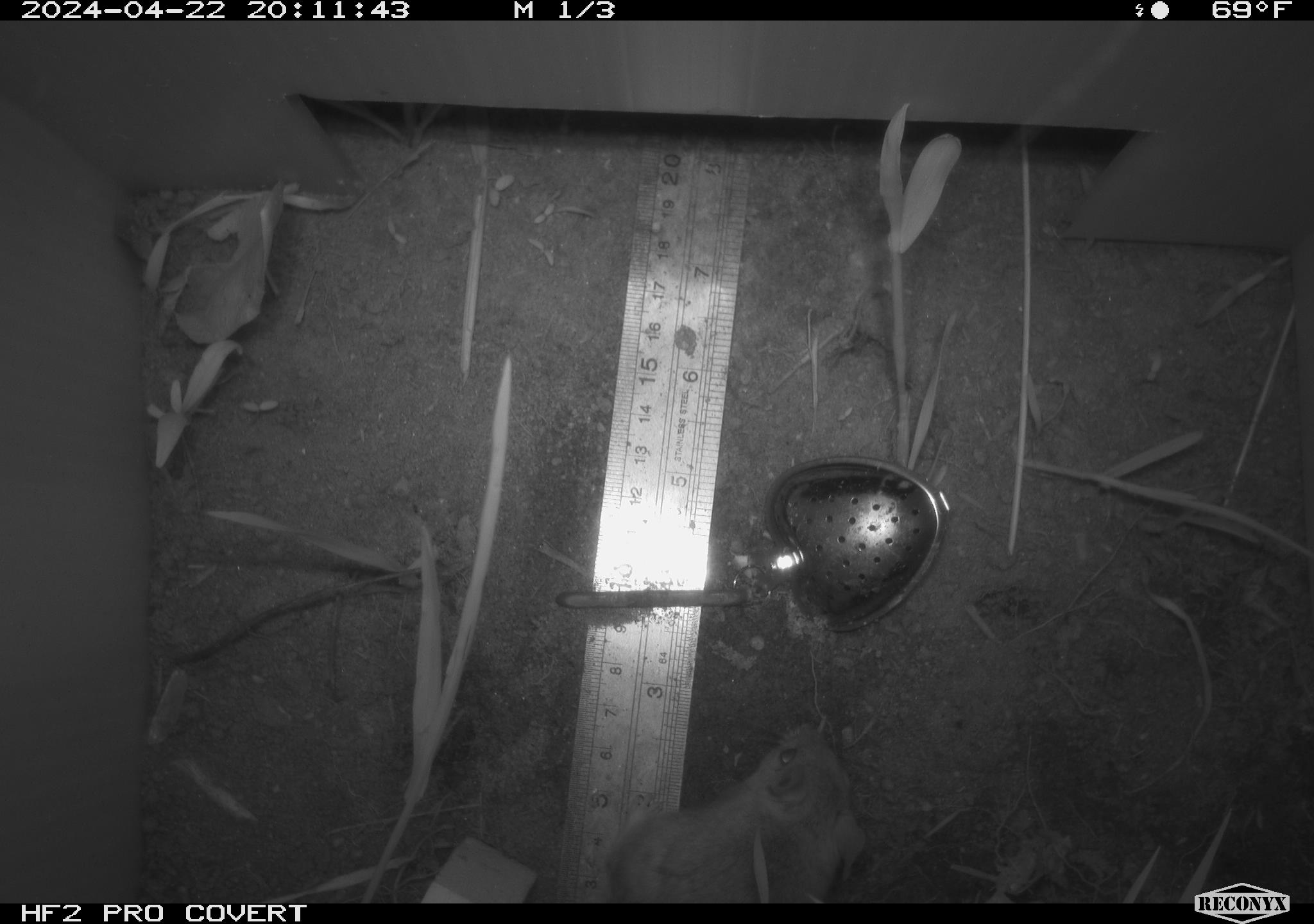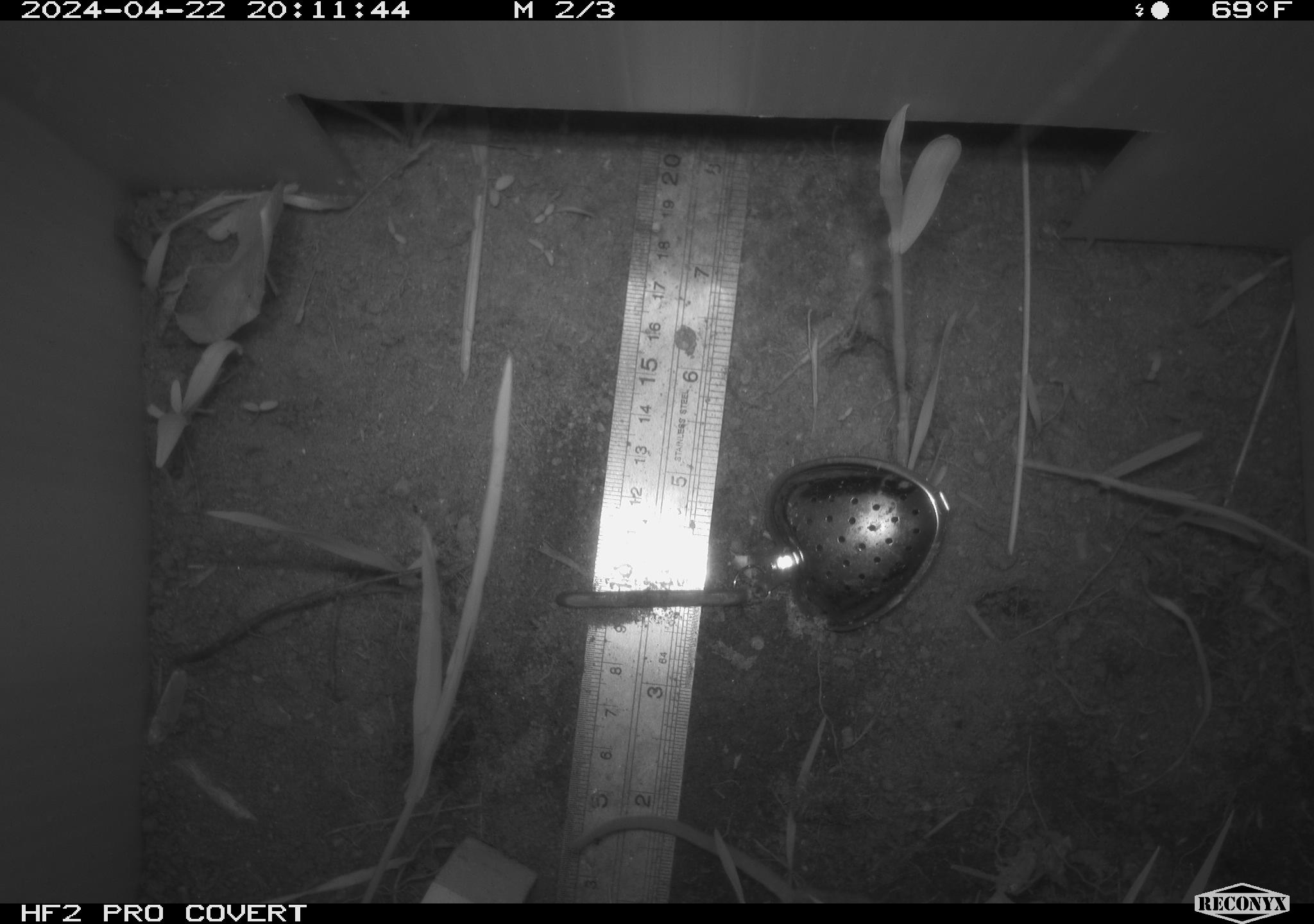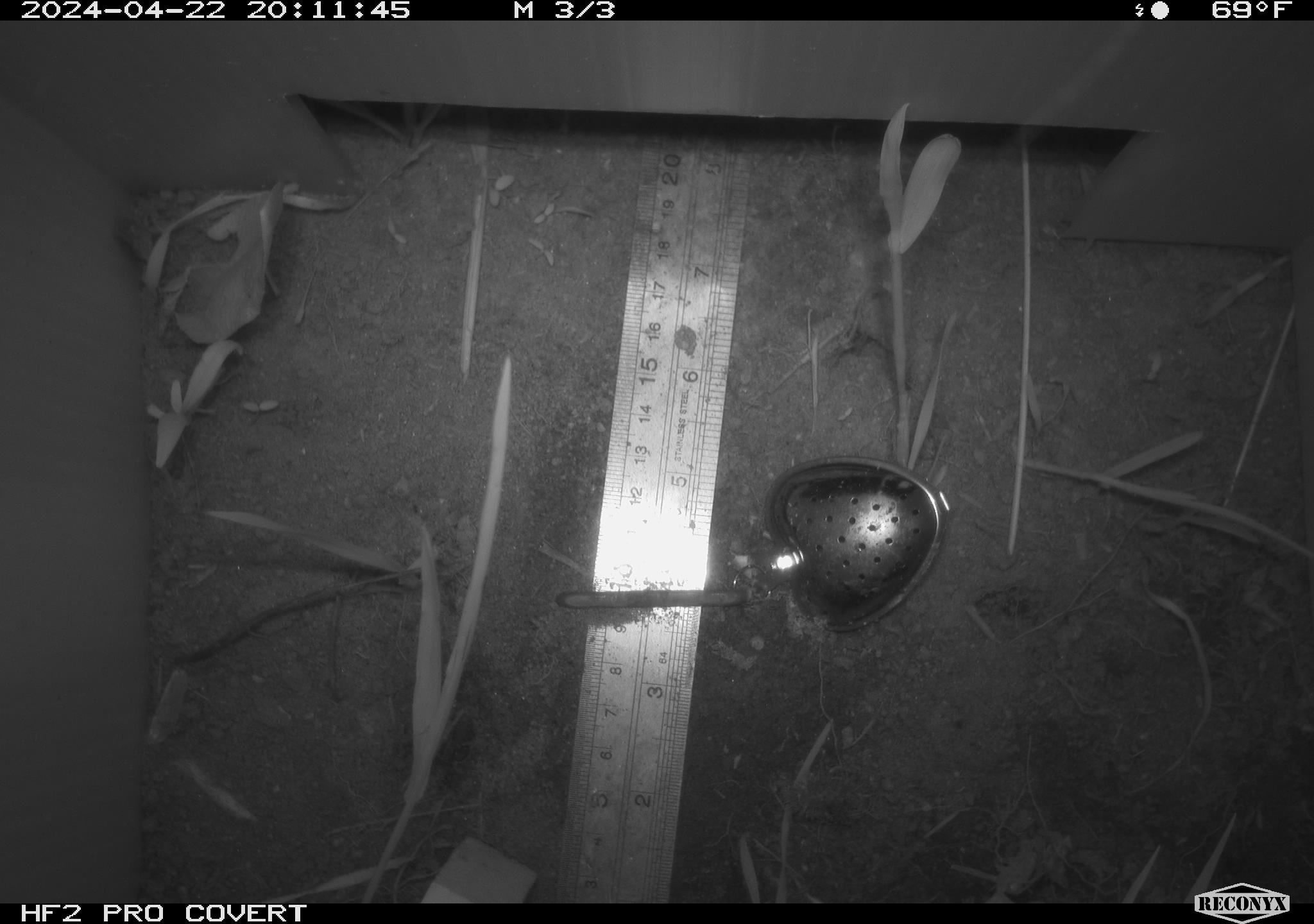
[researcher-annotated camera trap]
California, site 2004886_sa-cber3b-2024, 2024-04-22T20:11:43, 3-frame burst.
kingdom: Animalia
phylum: Chordata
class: Mammalia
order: Rodentia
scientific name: Rodentia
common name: mouse species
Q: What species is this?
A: Mouse species (Rodentia).